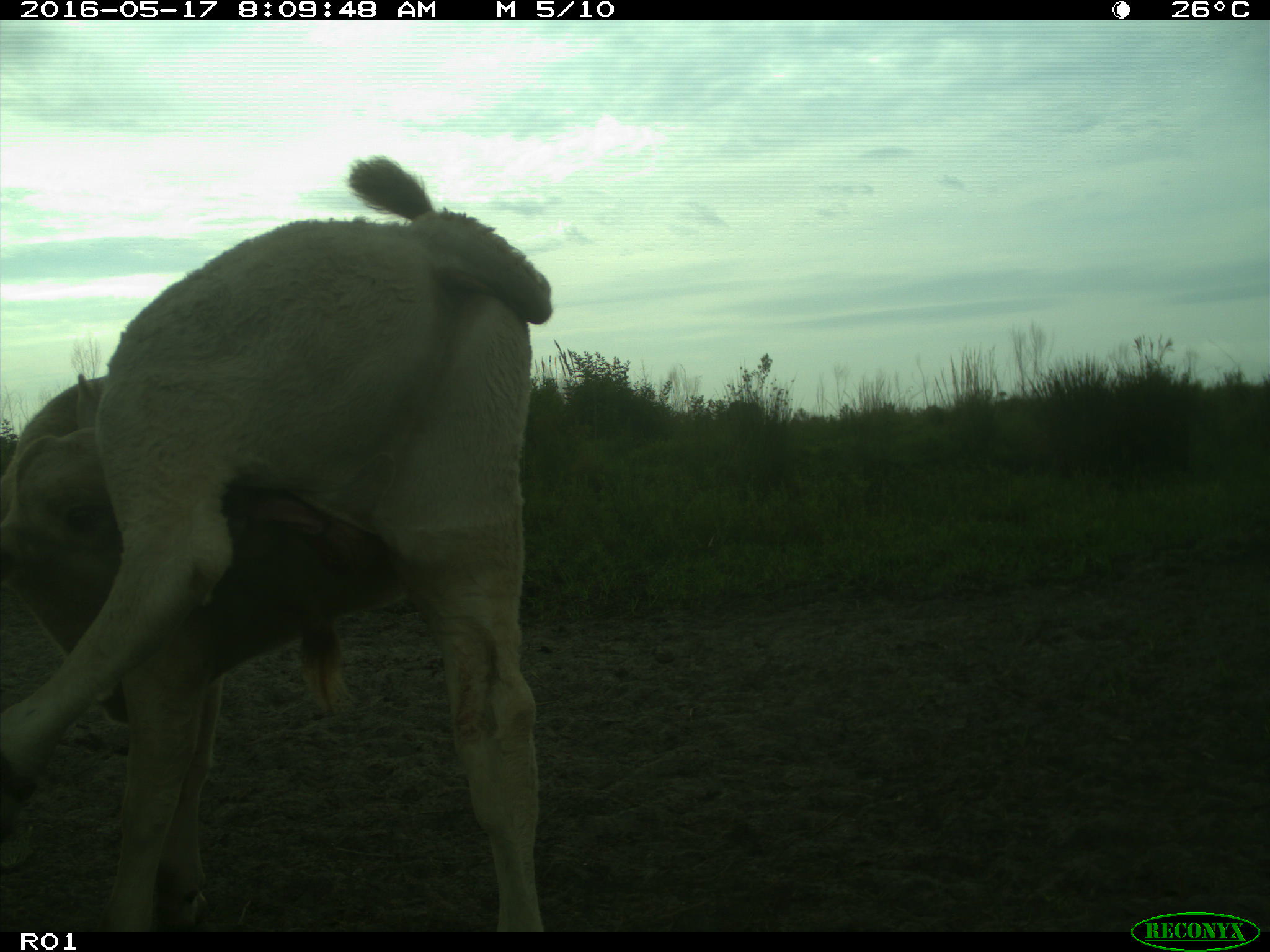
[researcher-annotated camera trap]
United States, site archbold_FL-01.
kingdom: Animalia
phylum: Chordata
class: Mammalia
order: Artiodactyla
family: Bovidae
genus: Bos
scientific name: Bos taurus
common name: domestic cow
Bos taurus (domestic cow).